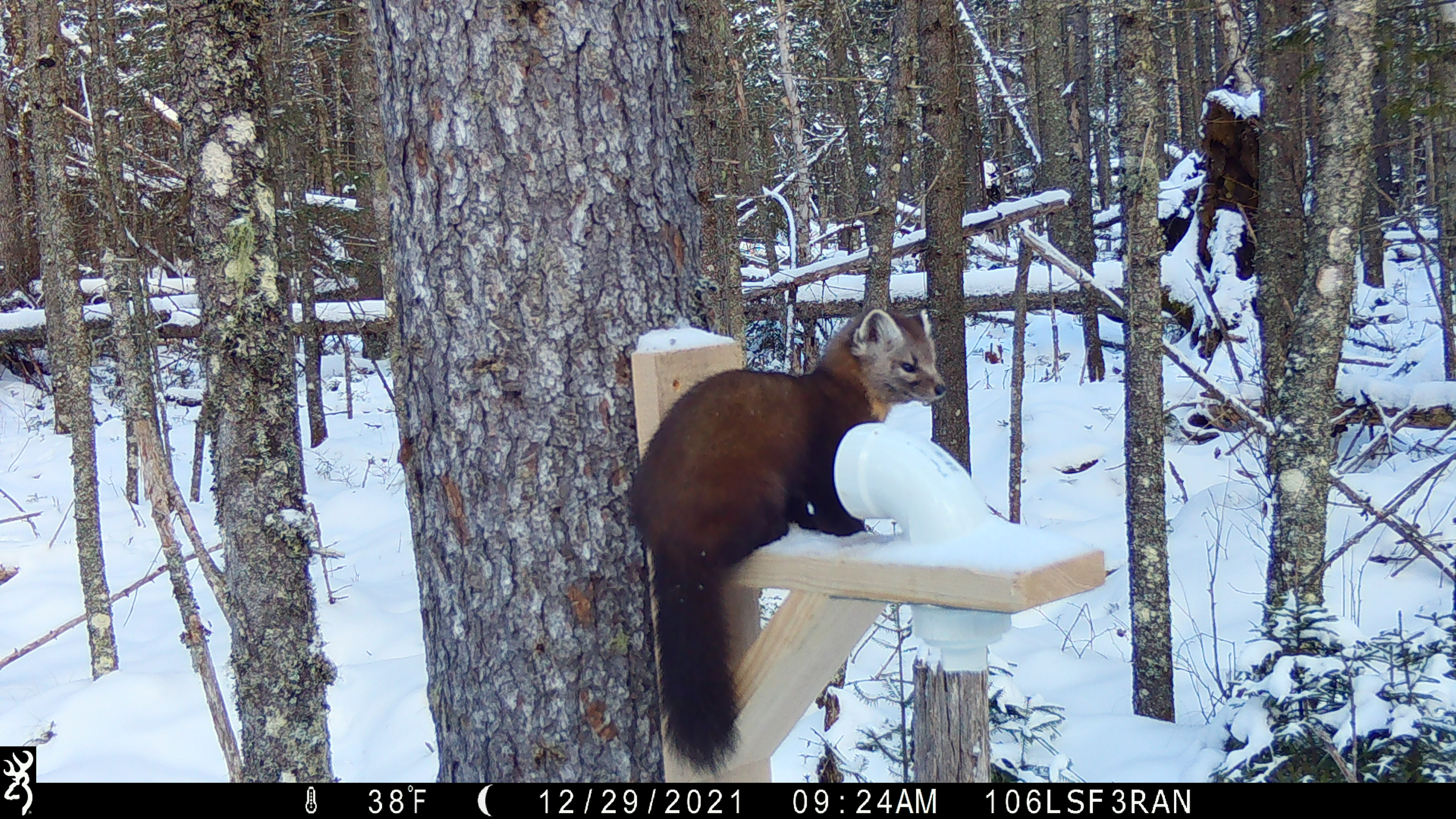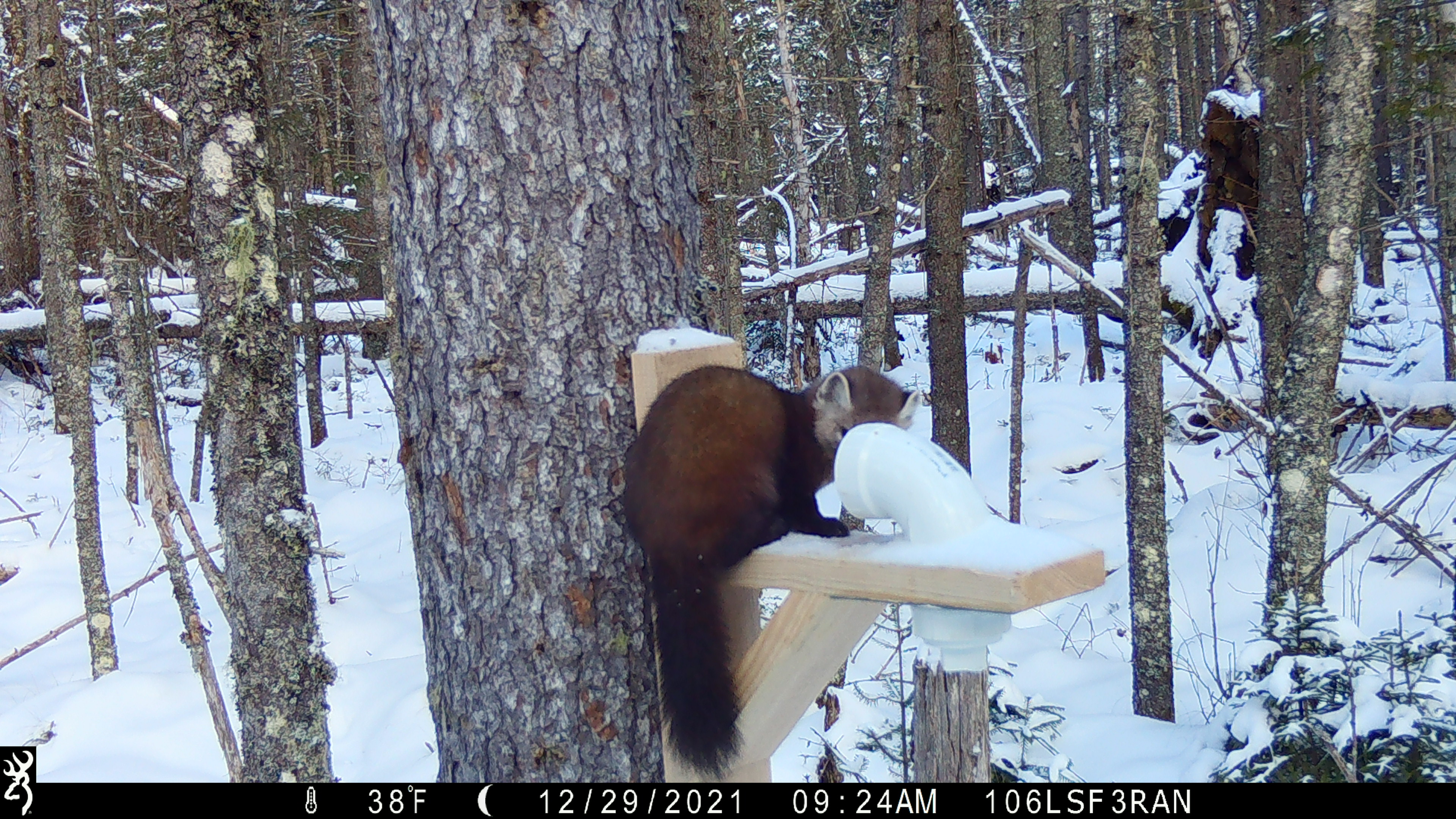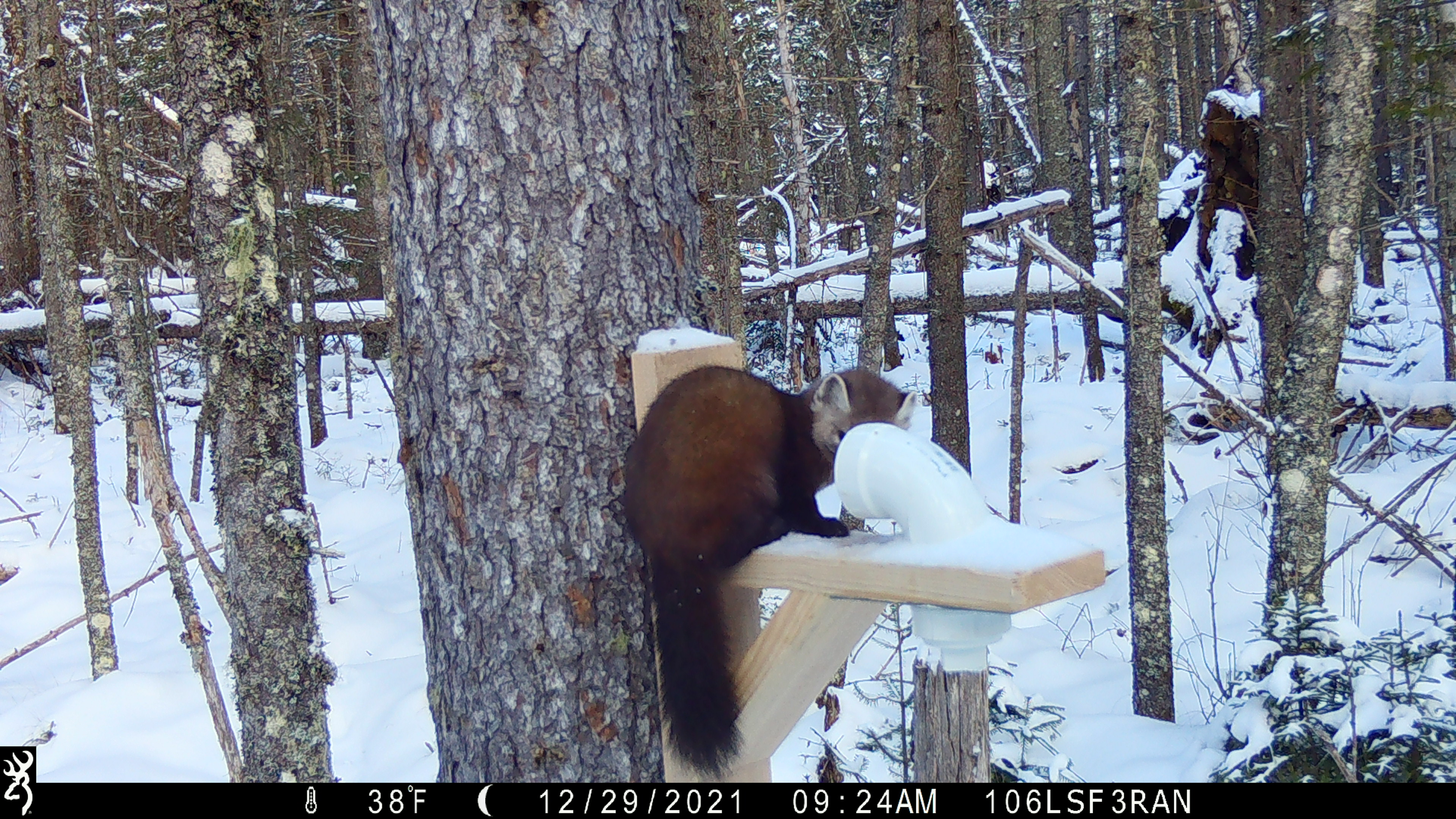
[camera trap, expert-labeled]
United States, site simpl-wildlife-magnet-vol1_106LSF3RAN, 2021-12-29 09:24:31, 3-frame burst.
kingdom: Animalia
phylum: Chordata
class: Mammalia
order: Carnivora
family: Mustelidae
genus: Martes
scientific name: Martes americana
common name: american marten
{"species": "american marten (Martes americana)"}